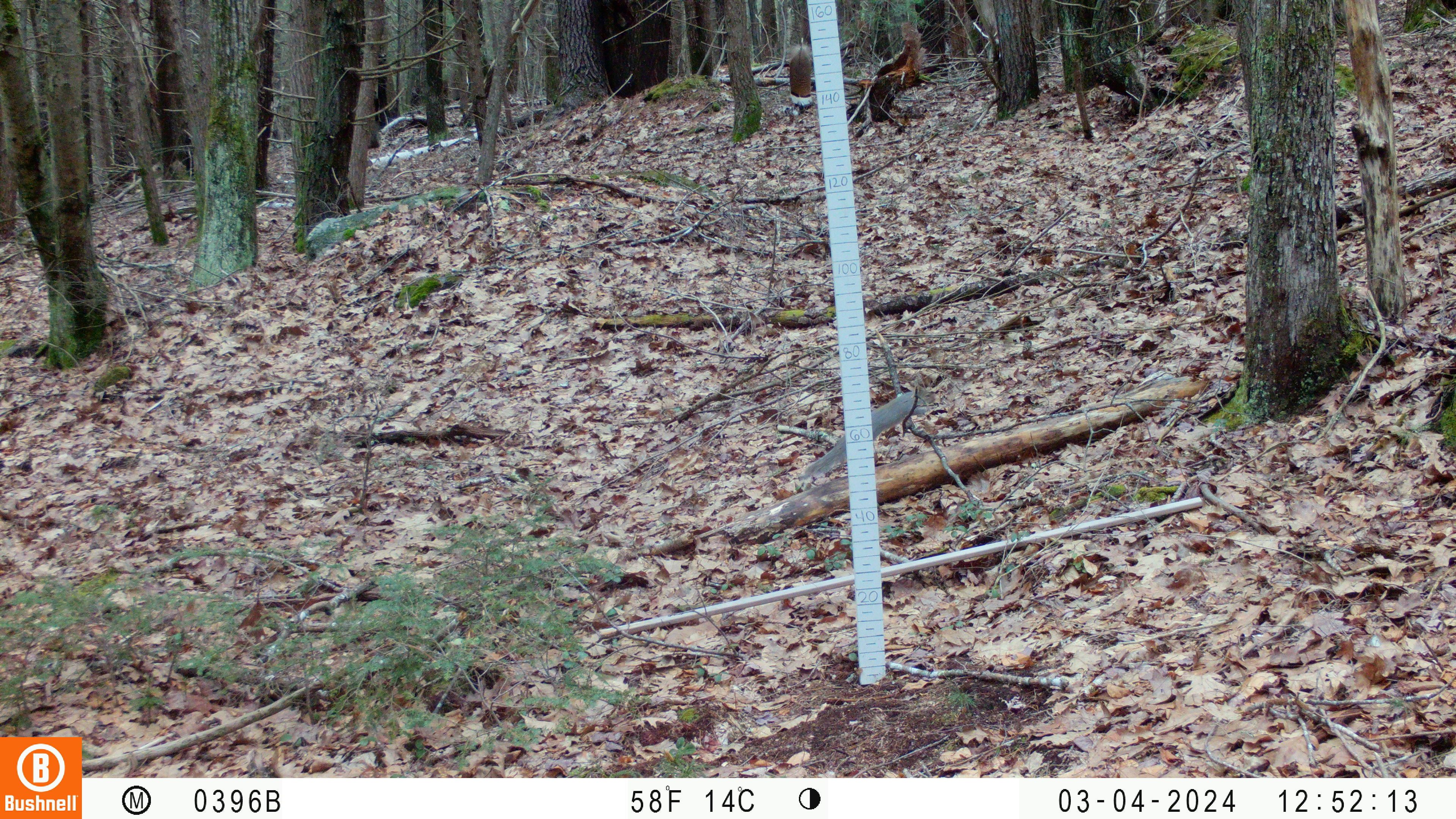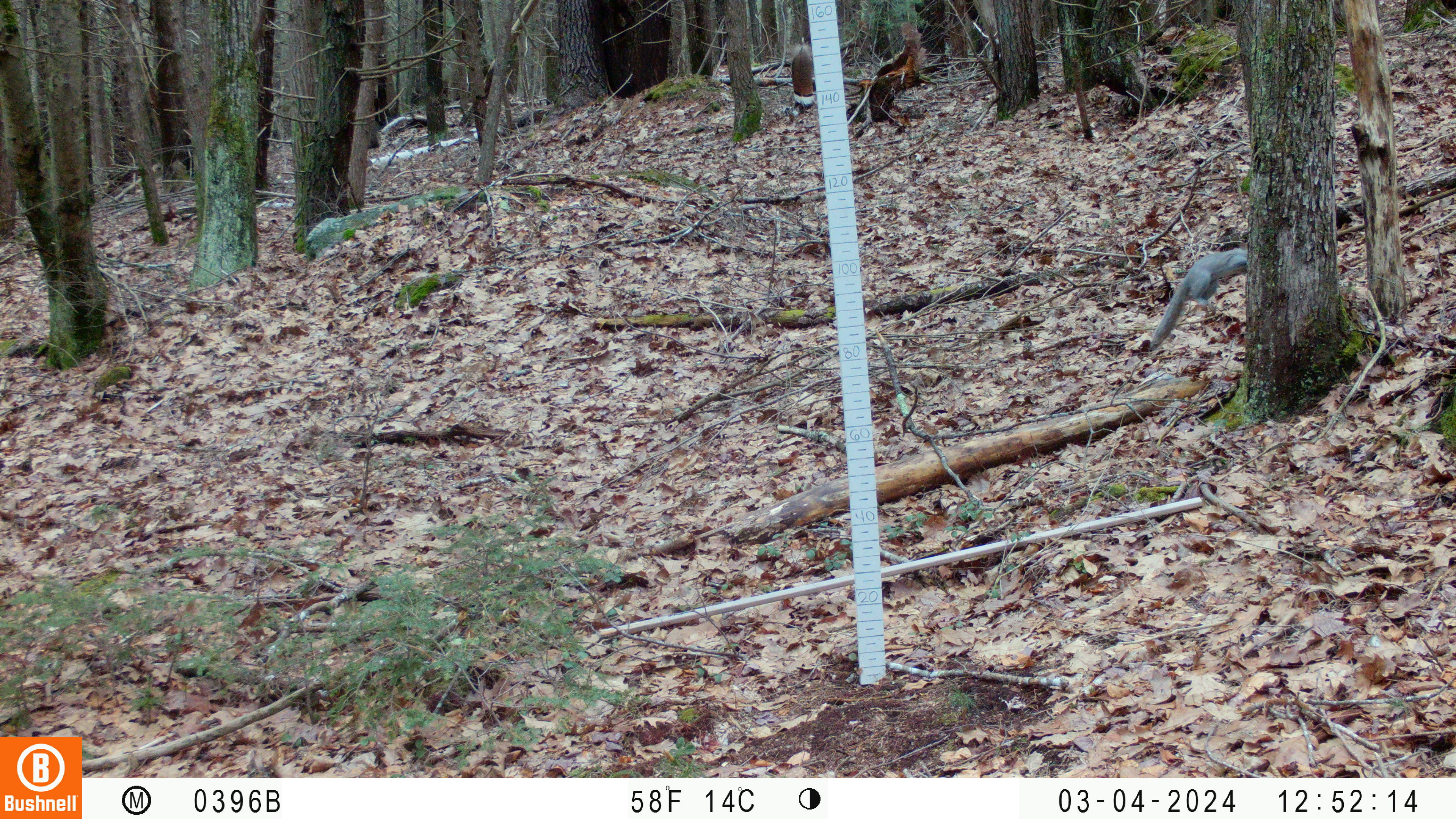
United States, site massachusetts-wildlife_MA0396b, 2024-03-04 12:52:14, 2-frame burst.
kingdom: Animalia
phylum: Chordata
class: Mammalia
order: Rodentia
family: Sciuridae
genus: Sciurus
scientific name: Sciurus carolinensis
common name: gray squirrel